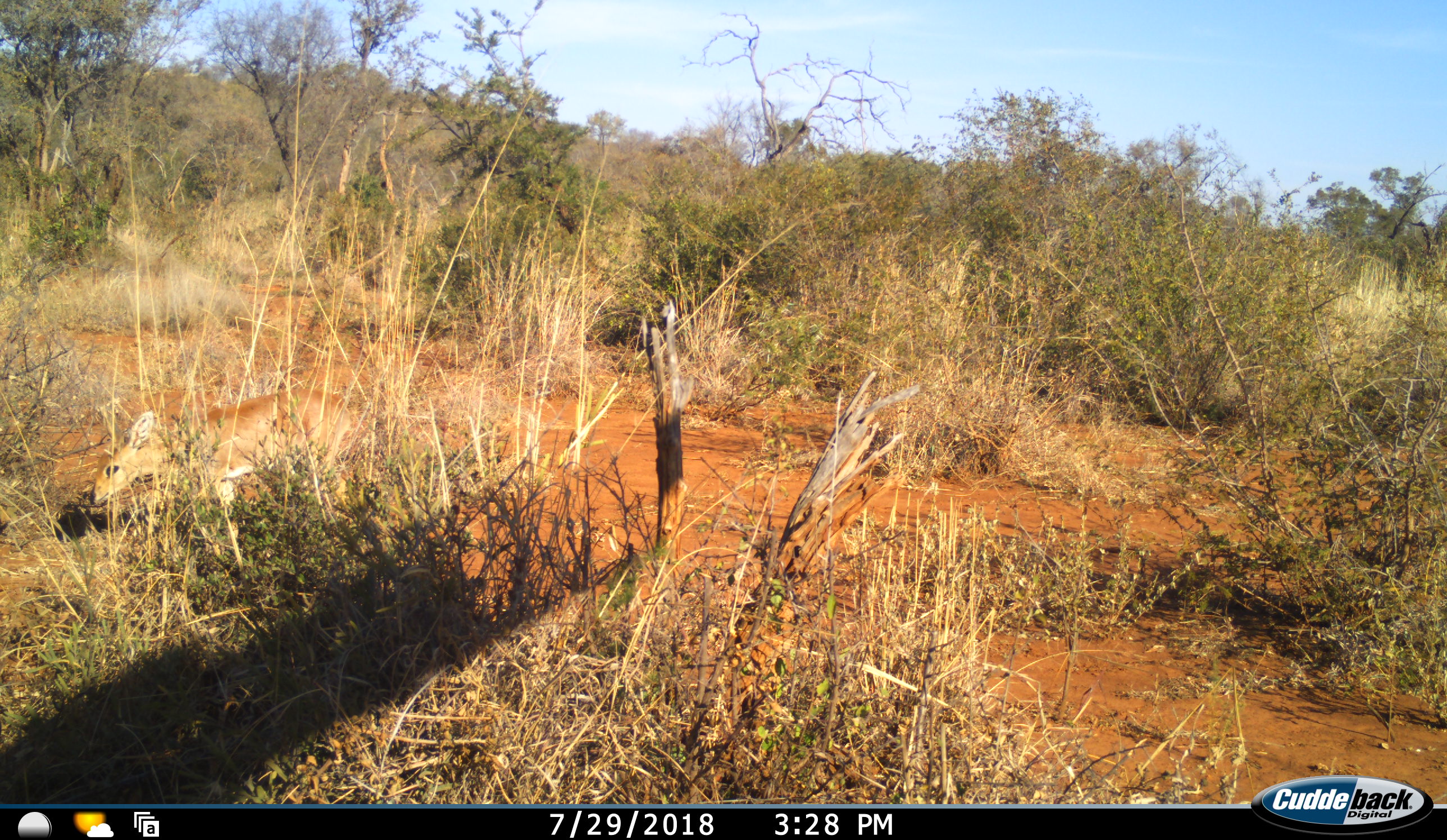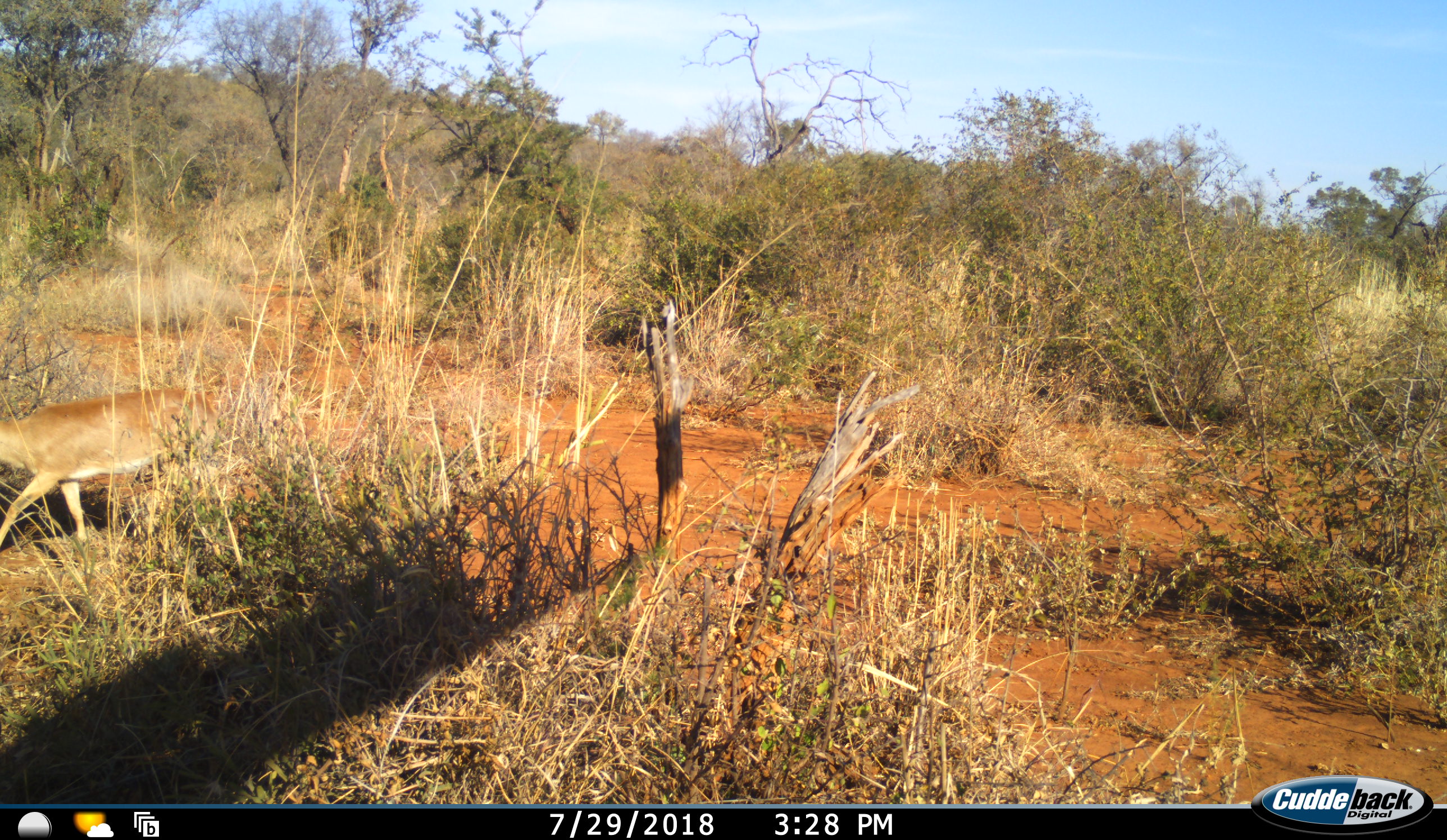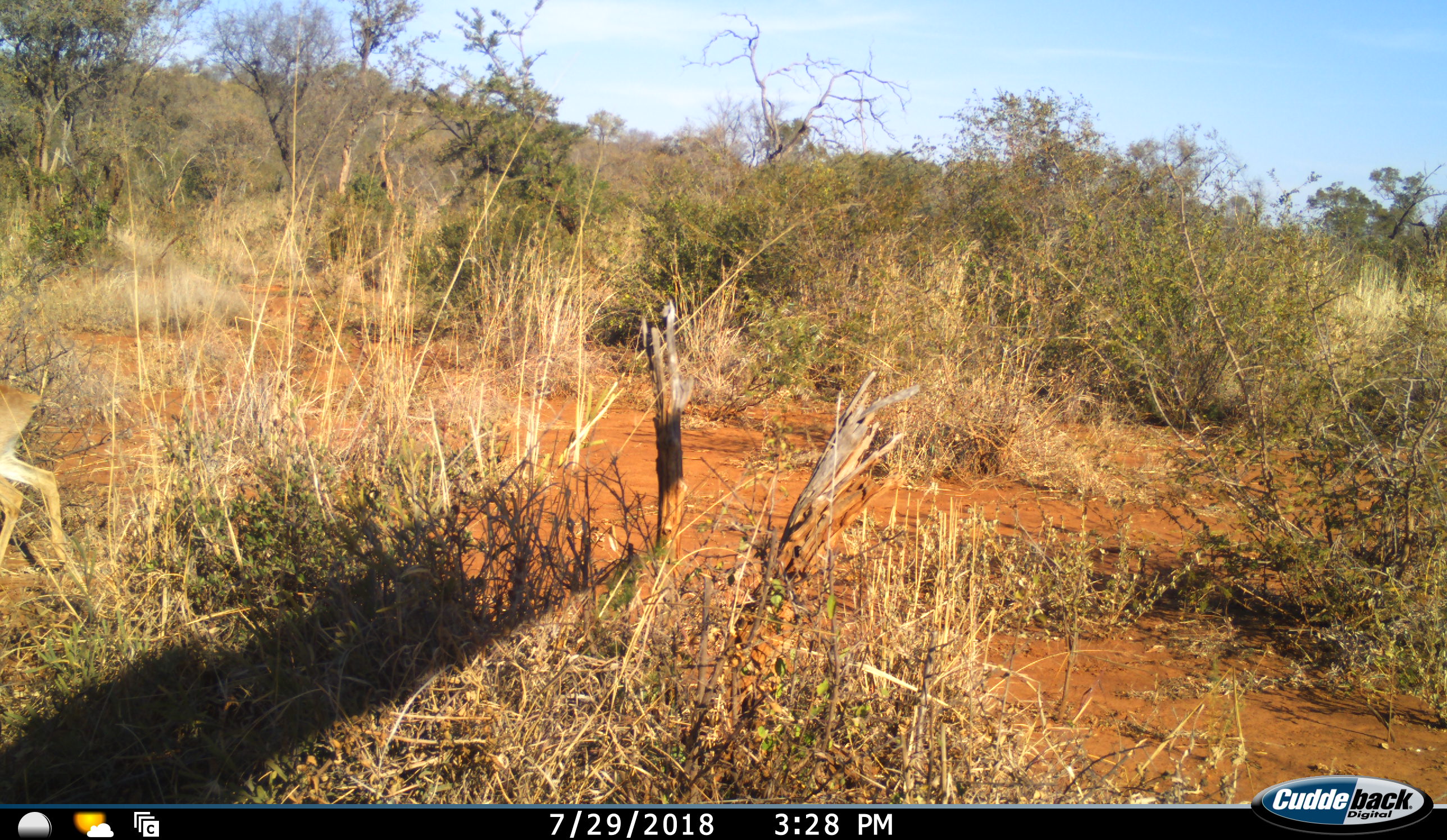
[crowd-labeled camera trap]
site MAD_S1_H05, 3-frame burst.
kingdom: Animalia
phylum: Chordata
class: Mammalia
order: Artiodactyla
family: Bovidae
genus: Aepyceros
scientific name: Aepyceros melampus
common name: impala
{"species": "impala (Aepyceros melampus)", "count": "1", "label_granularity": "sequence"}